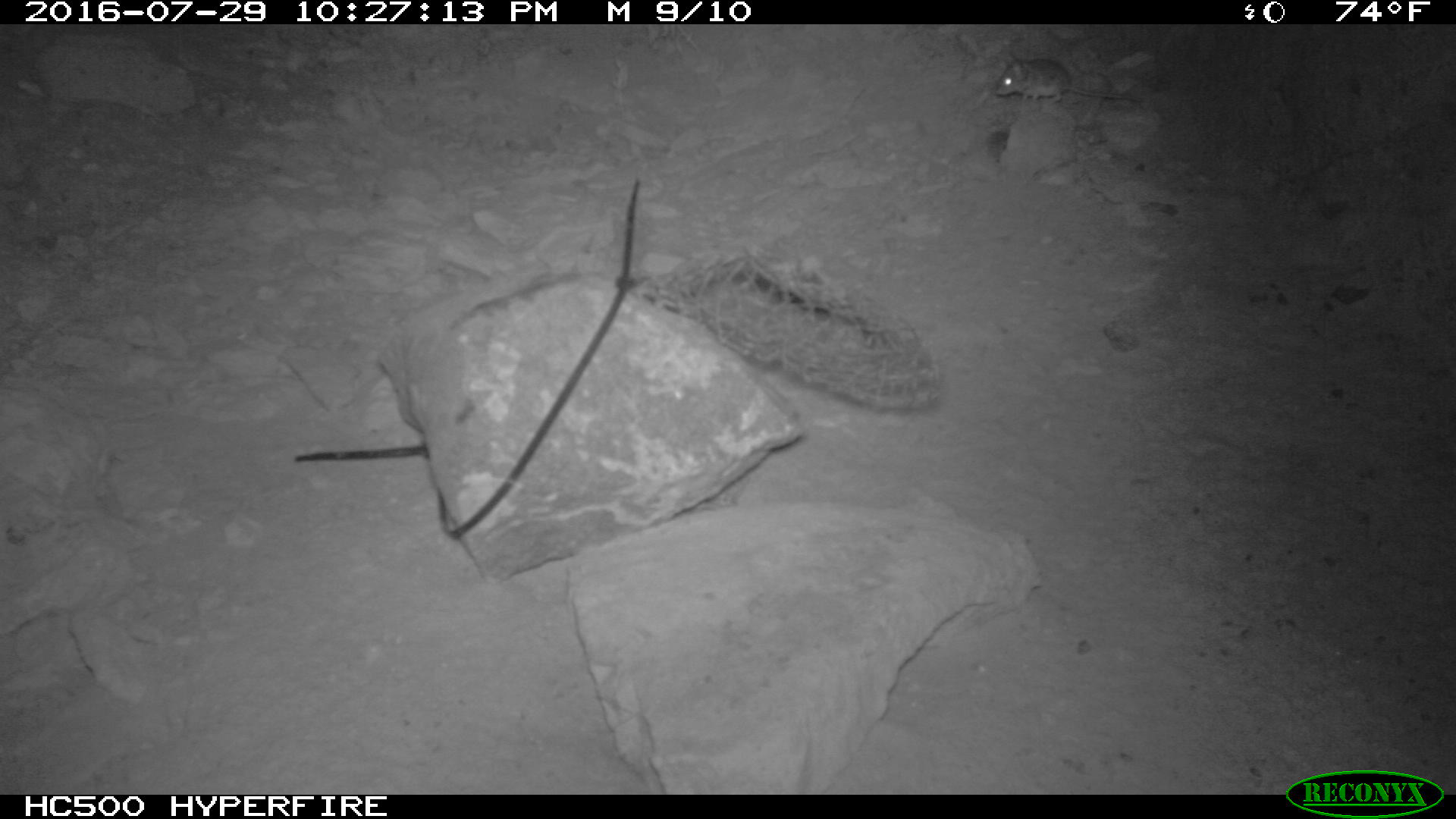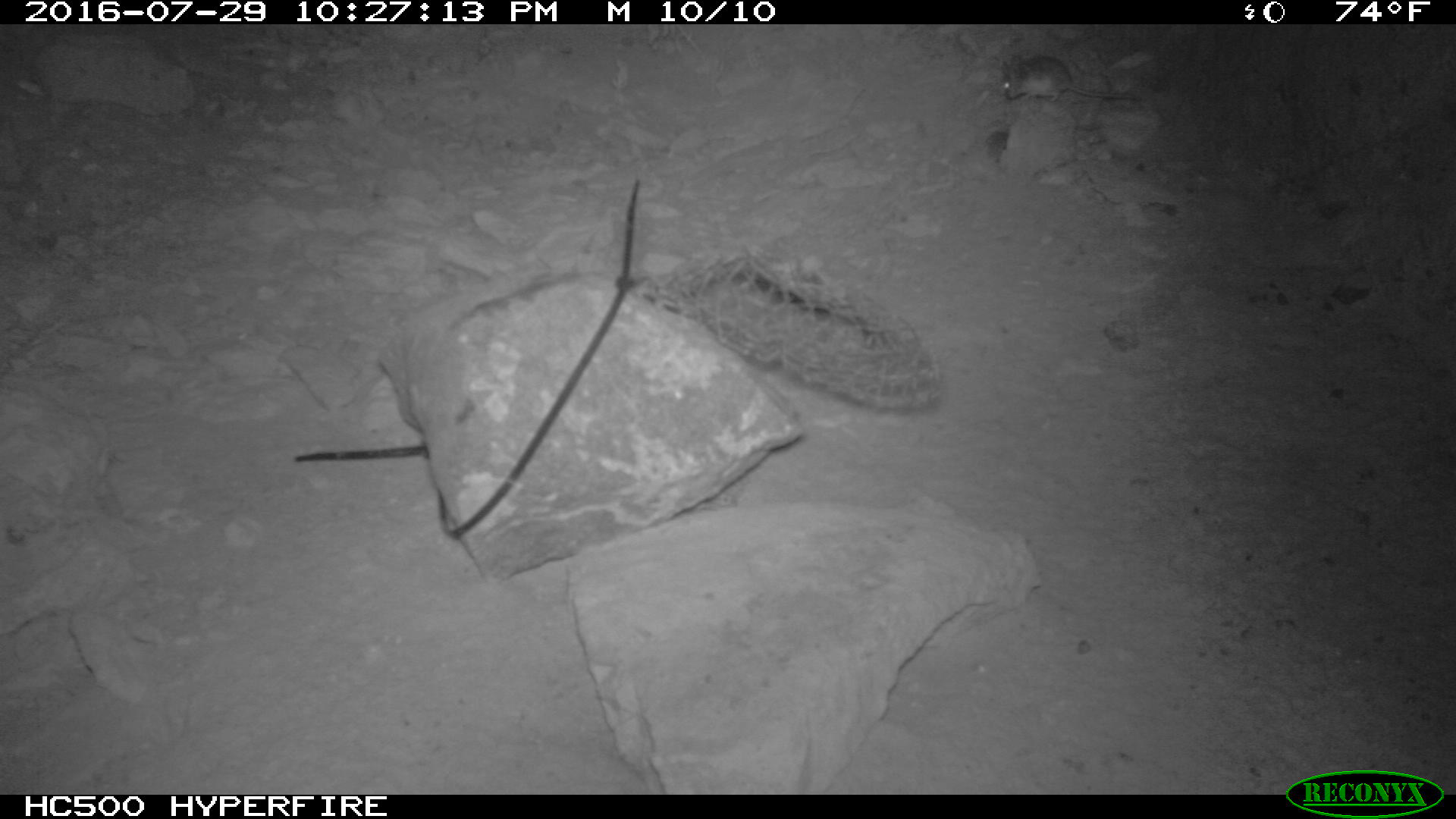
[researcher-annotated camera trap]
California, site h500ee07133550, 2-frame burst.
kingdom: Animalia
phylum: Chordata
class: Mammalia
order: Rodentia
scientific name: Rodentia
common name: rodent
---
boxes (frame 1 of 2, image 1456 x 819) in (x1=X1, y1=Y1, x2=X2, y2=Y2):
rodent: (x1=993, y1=49, x2=1147, y2=102)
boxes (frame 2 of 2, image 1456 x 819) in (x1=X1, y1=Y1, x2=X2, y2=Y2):
rodent: (x1=999, y1=54, x2=1145, y2=103)